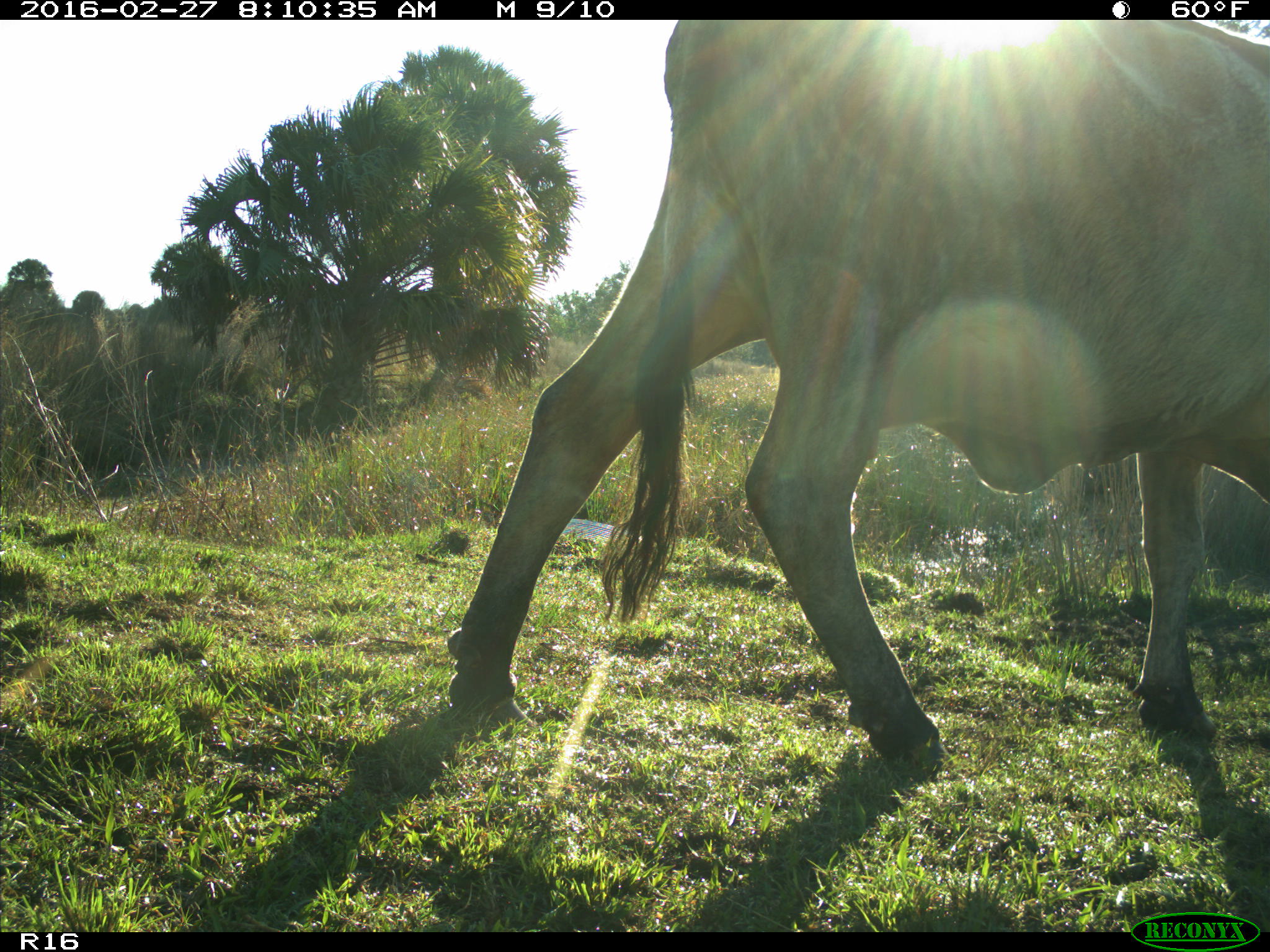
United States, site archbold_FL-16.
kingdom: Animalia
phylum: Chordata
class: Mammalia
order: Artiodactyla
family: Bovidae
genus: Bos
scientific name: Bos taurus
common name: domestic cow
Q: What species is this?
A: Bos taurus (domestic cow).